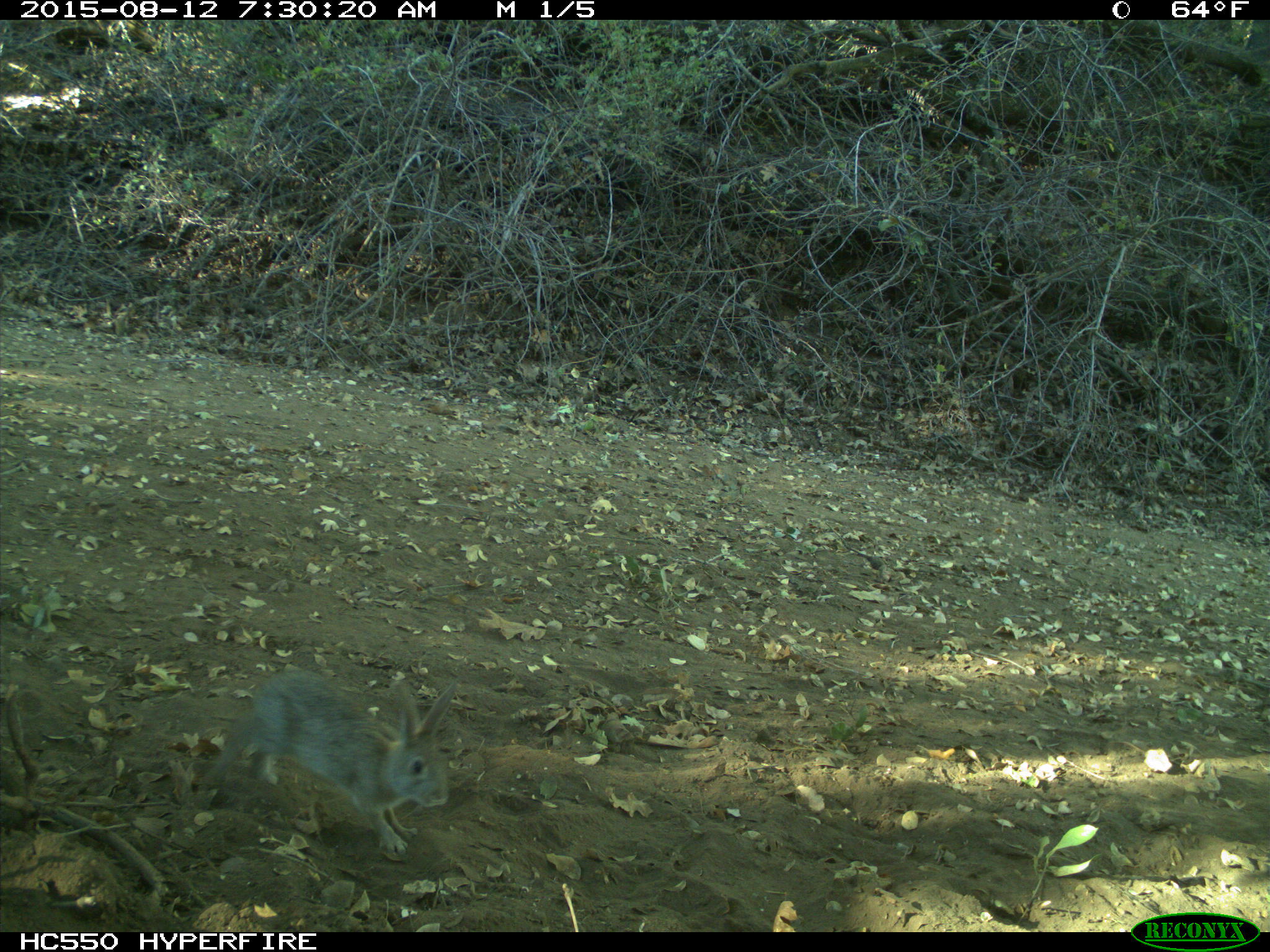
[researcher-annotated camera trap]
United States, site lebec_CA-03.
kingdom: Animalia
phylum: Chordata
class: Mammalia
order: Lagomorpha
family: Leporidae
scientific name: Leporidae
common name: rabbits and hares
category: unidentified rabbit